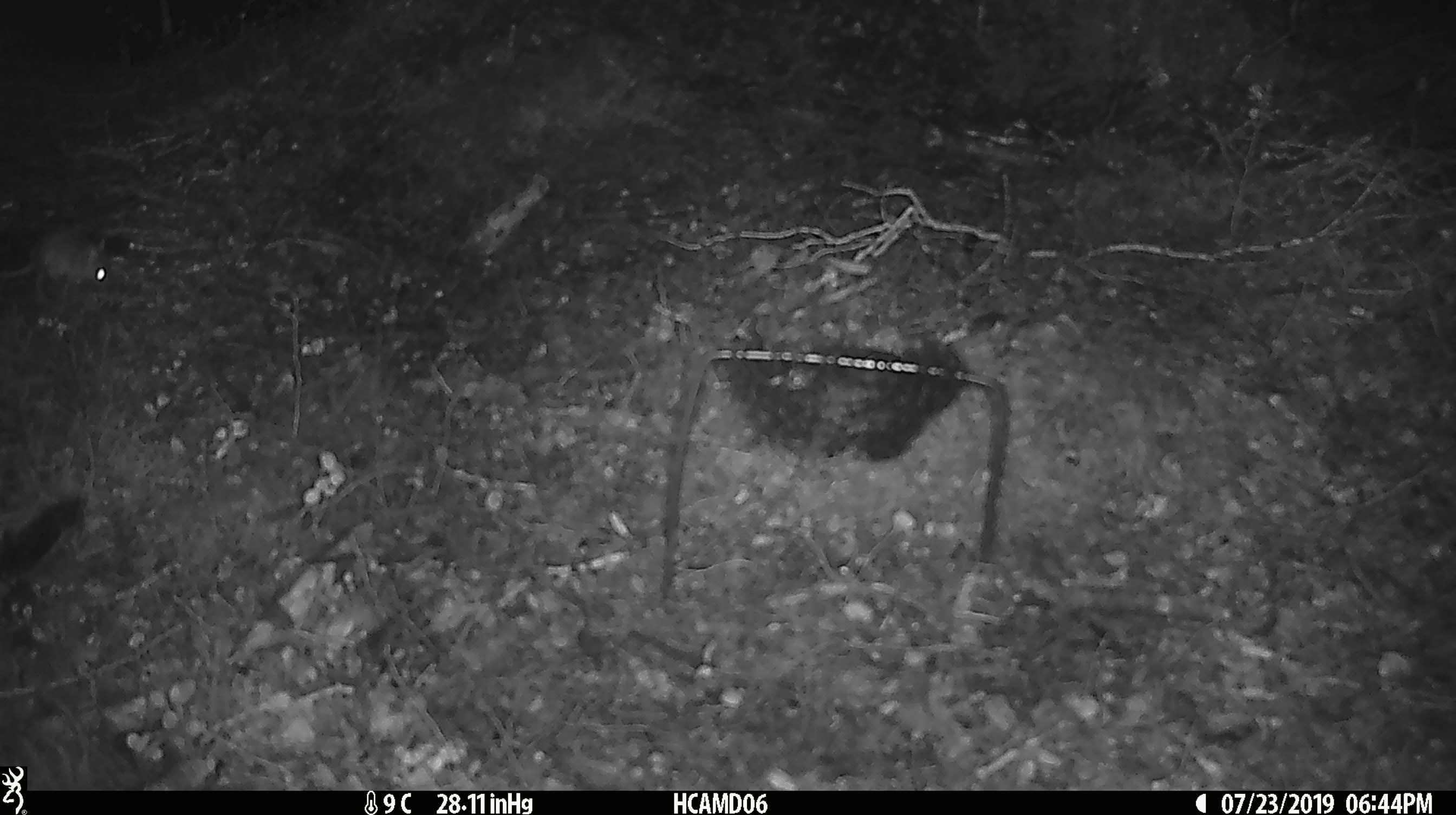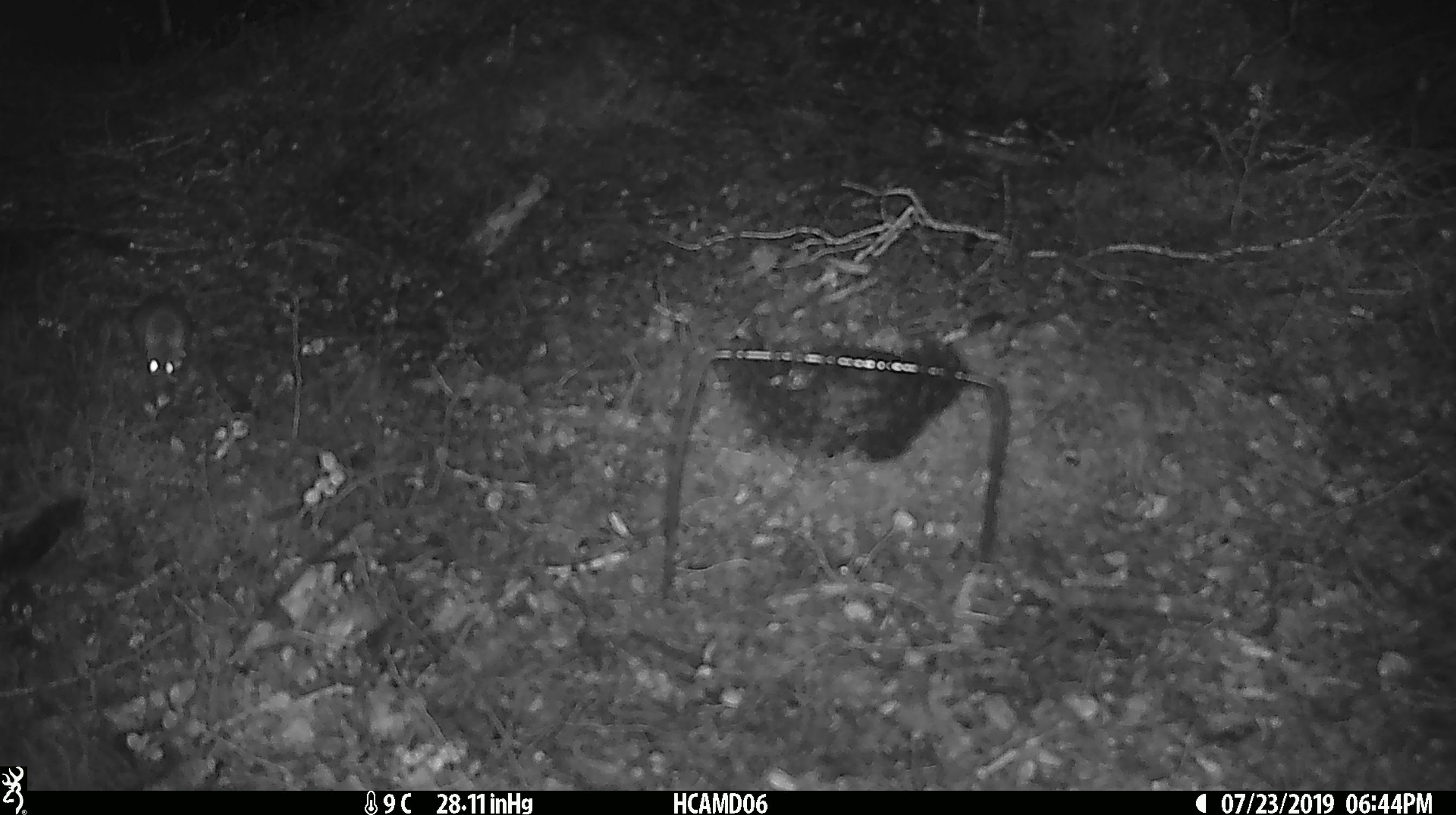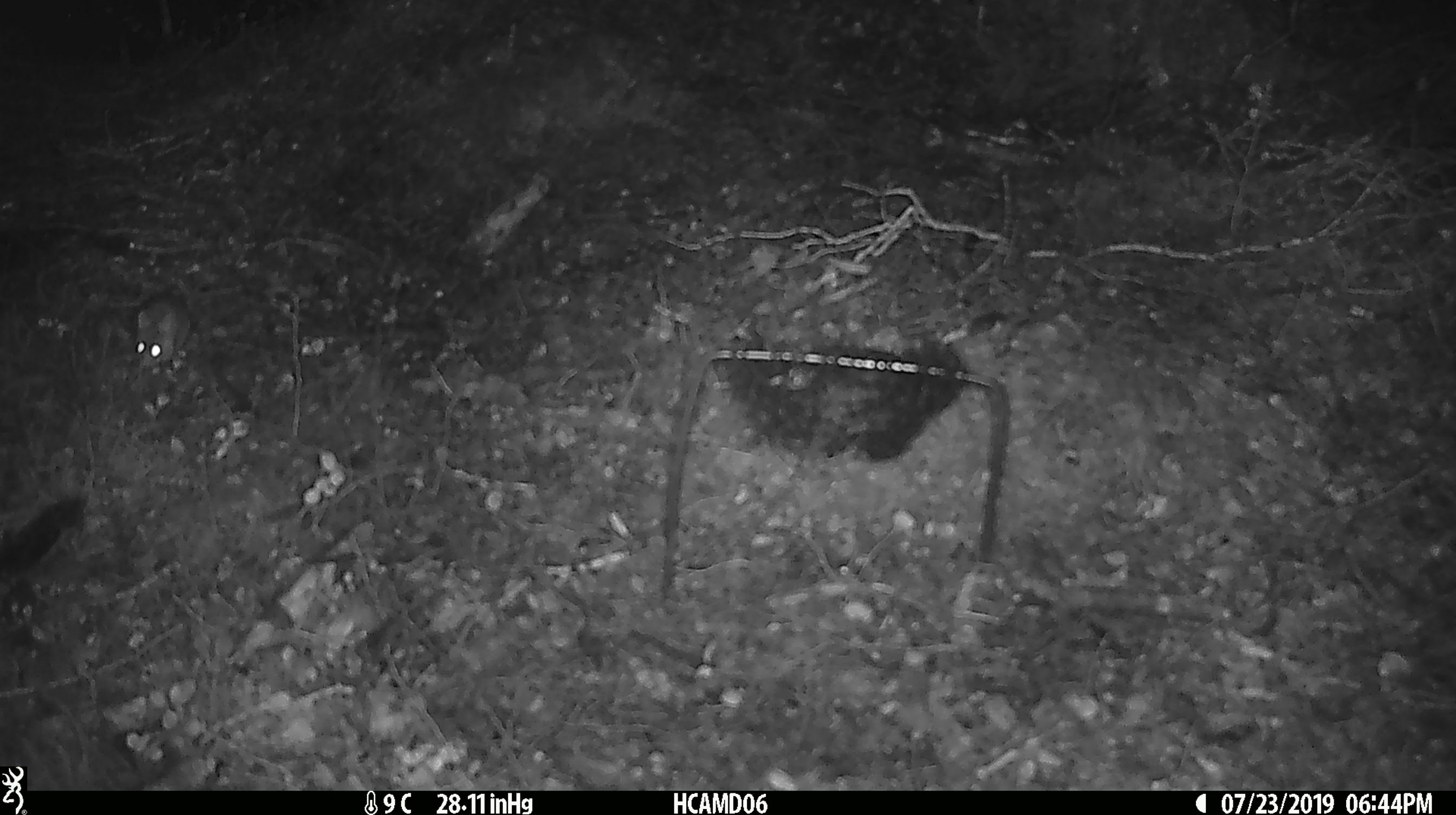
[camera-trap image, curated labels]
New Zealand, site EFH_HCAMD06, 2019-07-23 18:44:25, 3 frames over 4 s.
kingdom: Animalia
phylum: Chordata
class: Mammalia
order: Rodentia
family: Muridae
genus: Mus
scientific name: Mus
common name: mouse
Mouse (Mus).